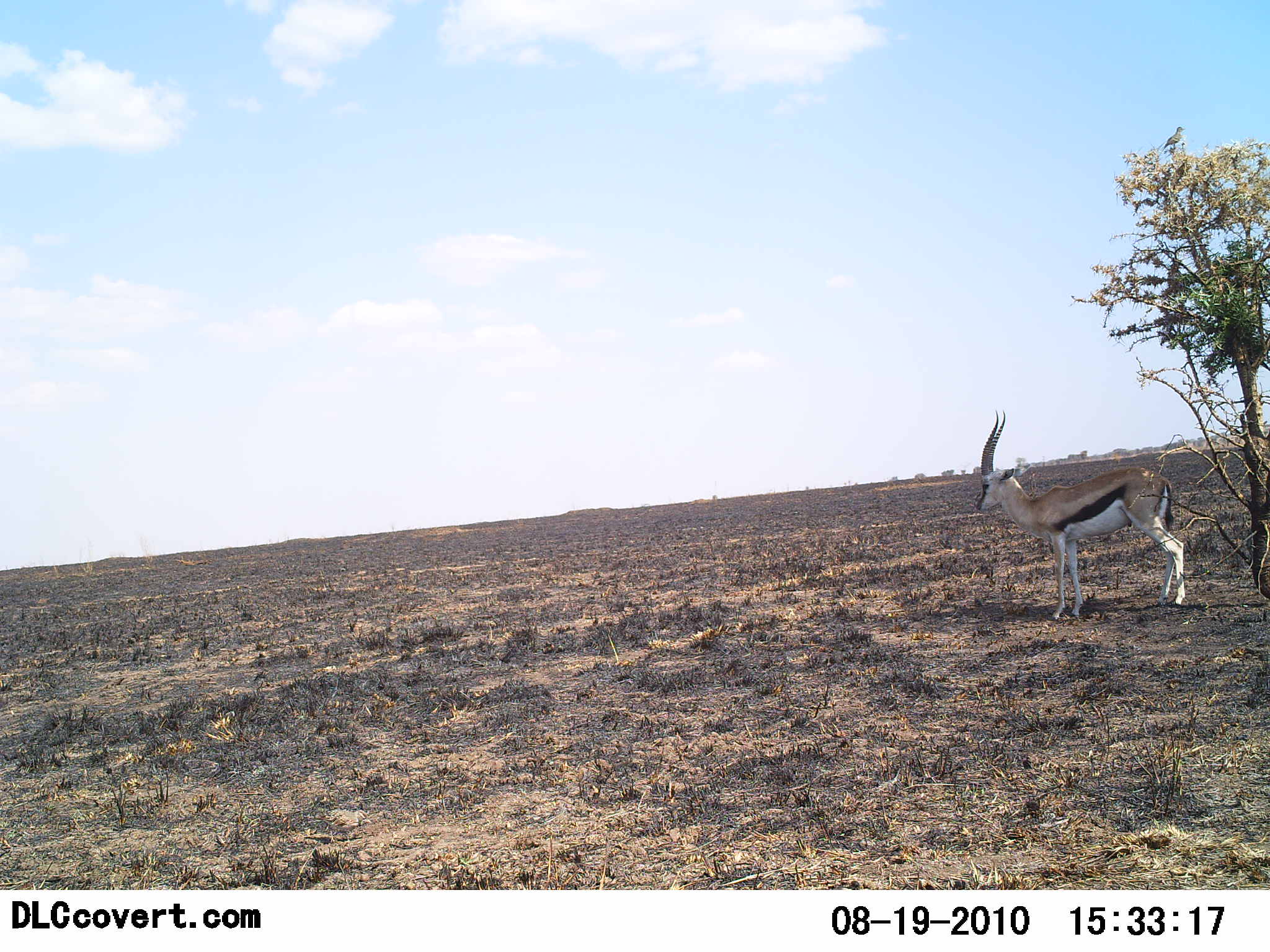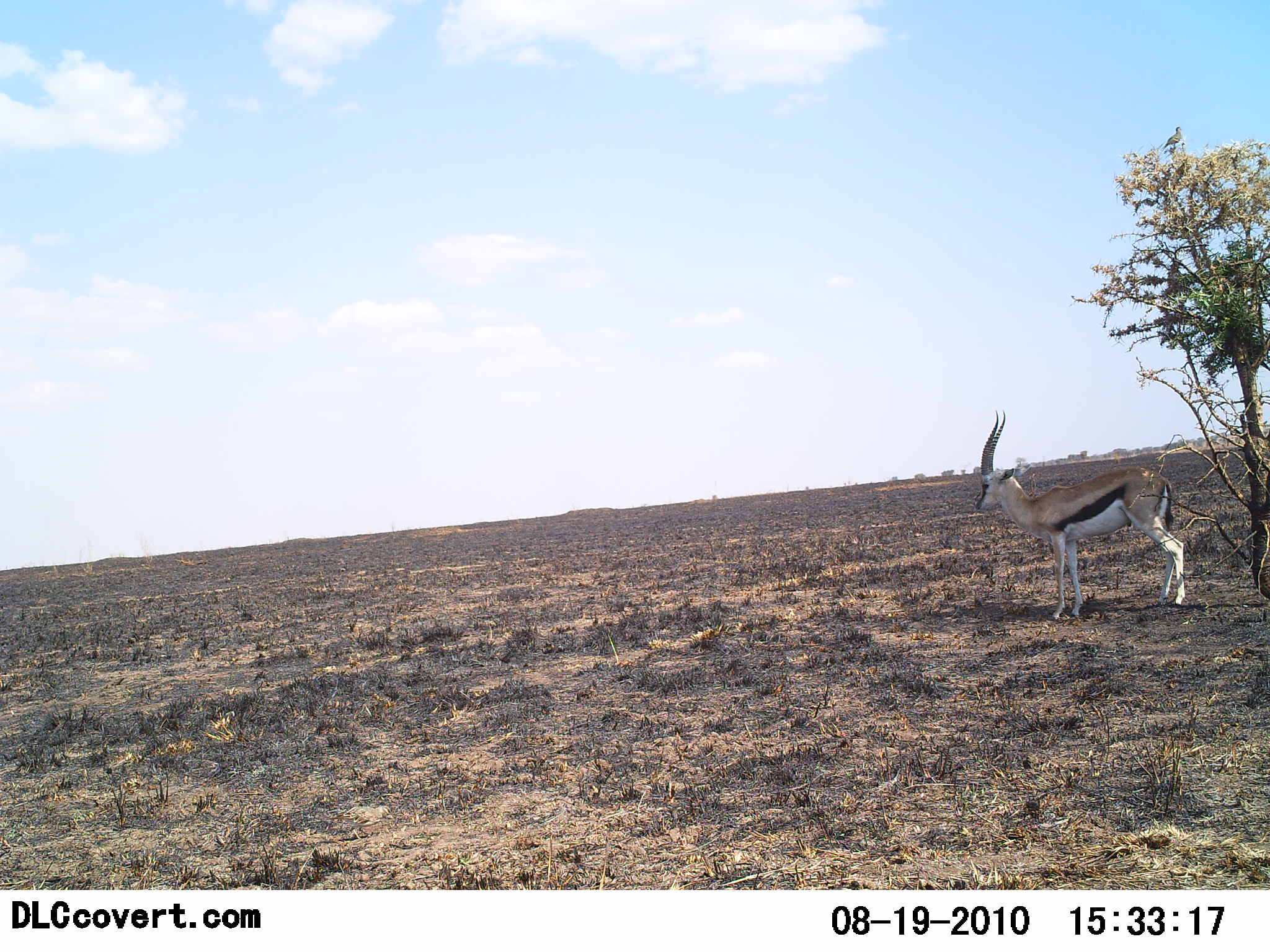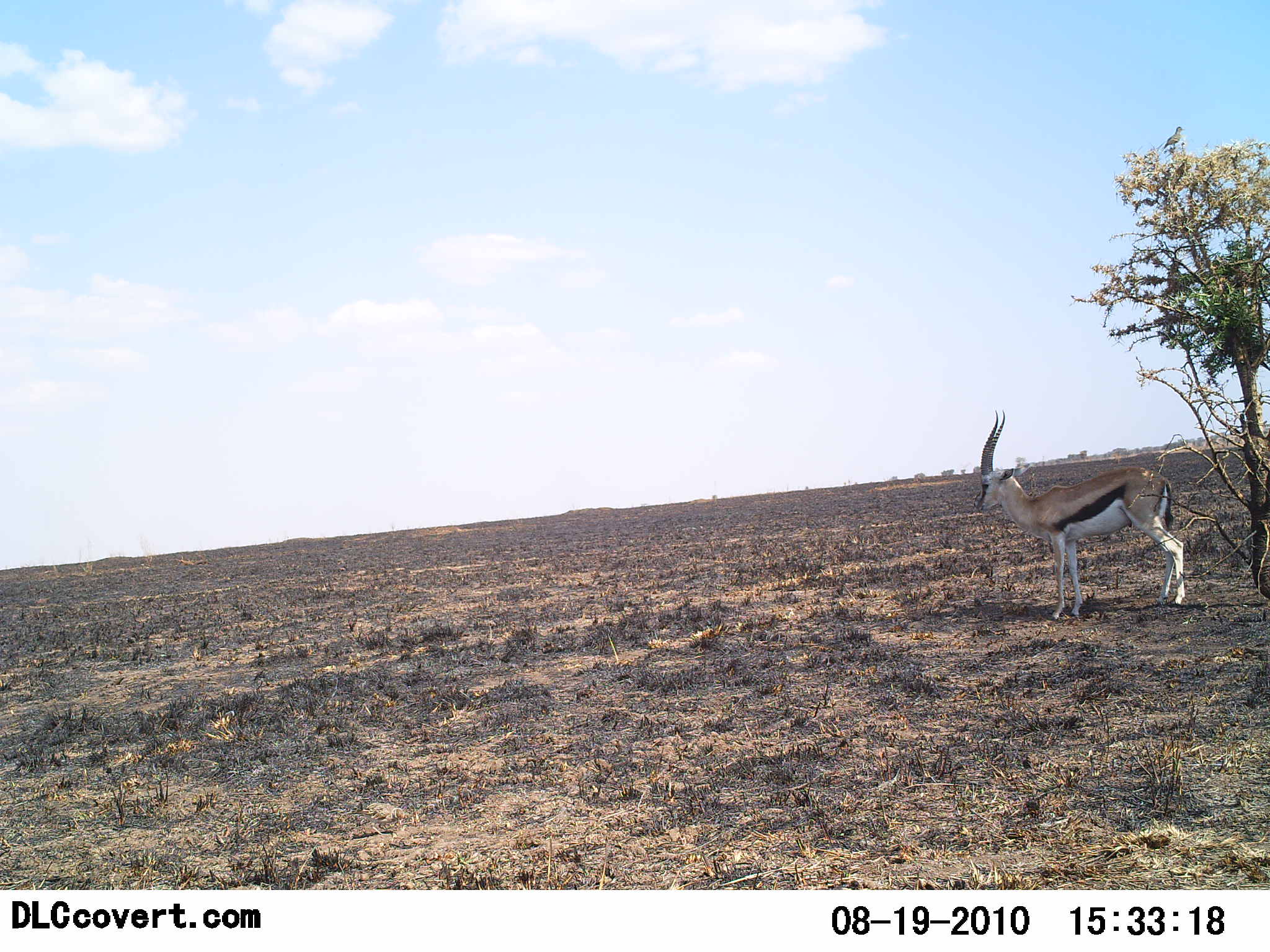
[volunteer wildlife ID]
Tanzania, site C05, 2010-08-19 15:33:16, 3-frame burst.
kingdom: Animalia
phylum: Chordata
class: Mammalia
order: Artiodactyla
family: Bovidae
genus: Eudorcas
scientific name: Eudorcas thomsonii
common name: thomson's gazelle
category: gazellethomsons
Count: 1.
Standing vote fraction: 100%.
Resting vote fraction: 0%.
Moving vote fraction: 0%.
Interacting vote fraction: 0%.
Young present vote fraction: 0%.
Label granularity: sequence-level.